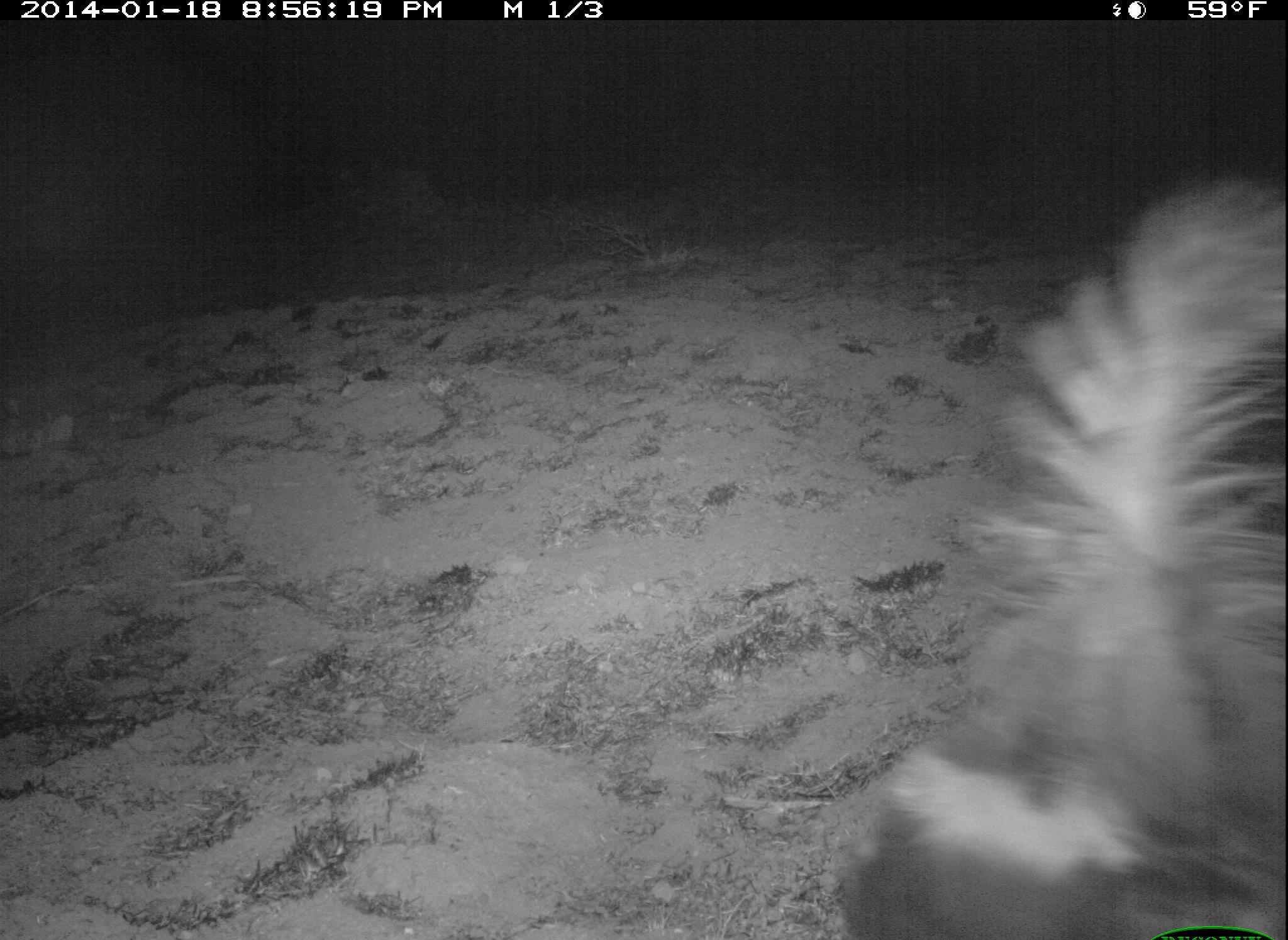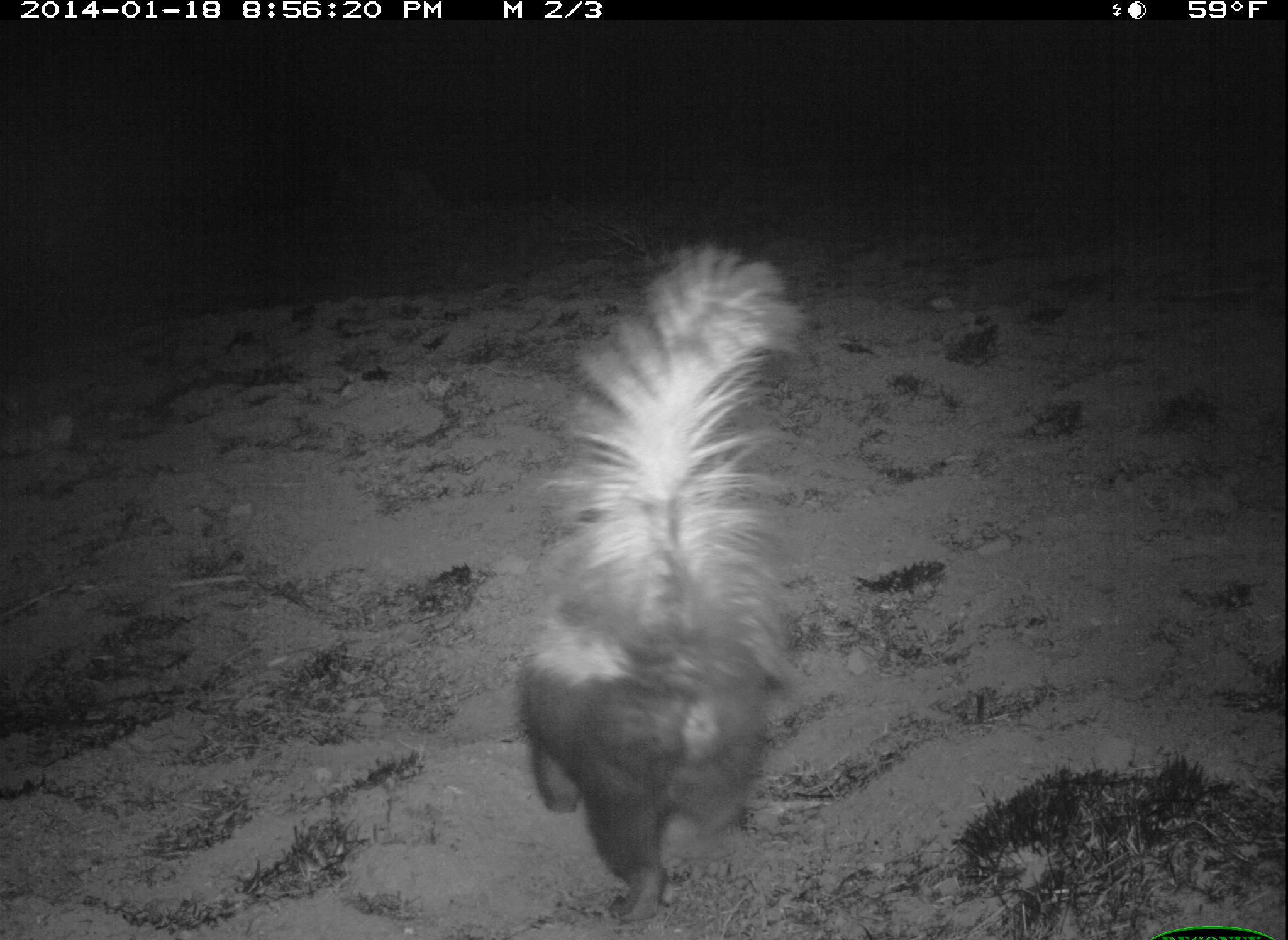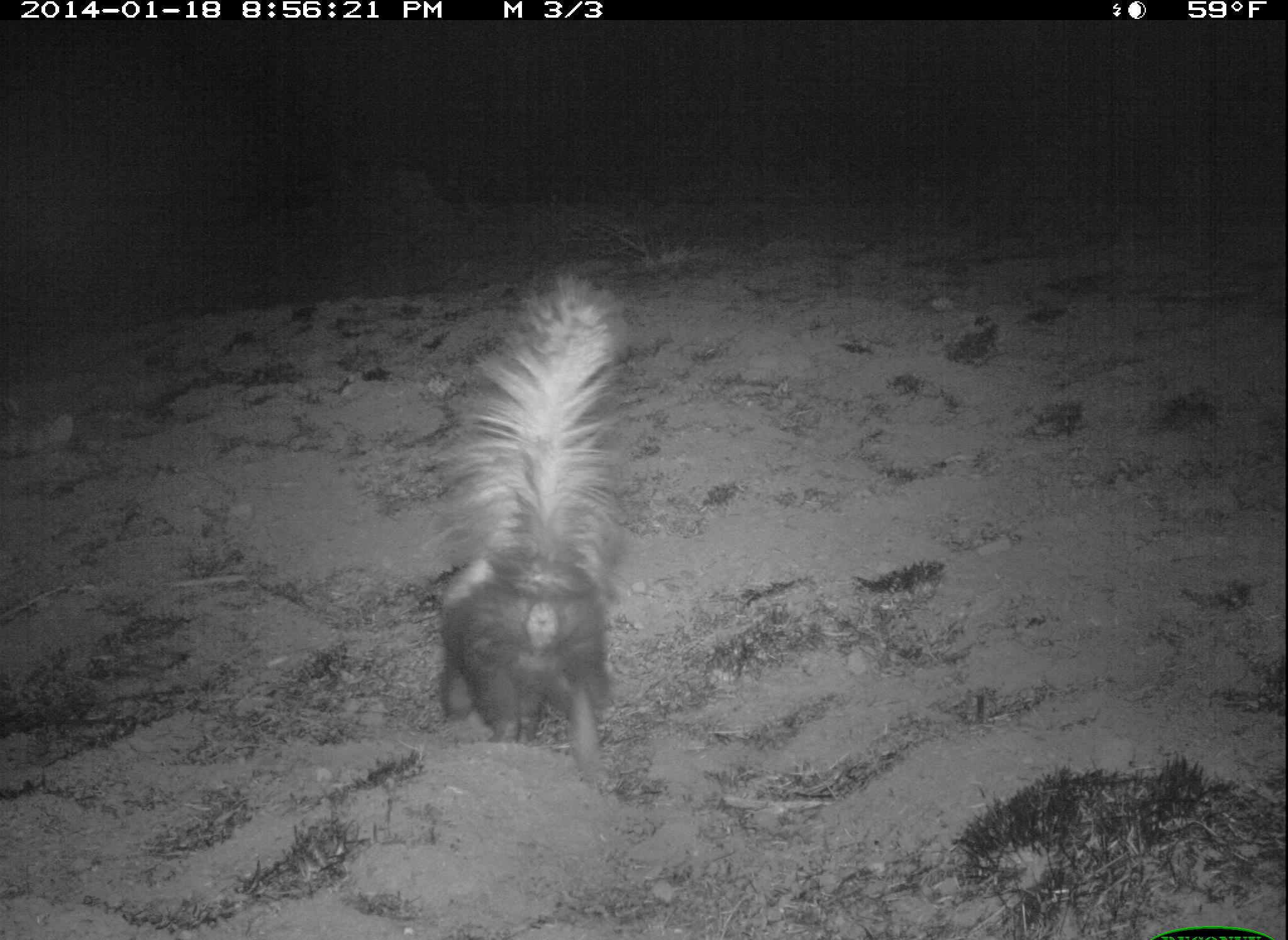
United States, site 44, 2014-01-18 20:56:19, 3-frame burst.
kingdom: Animalia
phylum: Chordata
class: Mammalia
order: Carnivora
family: Mephitidae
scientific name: Mephitidae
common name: skunk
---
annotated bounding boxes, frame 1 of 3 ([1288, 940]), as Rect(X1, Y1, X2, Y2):
skunk: Rect(823, 177, 1288, 936)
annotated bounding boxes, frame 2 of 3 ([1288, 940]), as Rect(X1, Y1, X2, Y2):
skunk: Rect(521, 246, 804, 924)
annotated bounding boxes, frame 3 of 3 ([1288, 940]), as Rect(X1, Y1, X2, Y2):
skunk: Rect(438, 276, 622, 799)